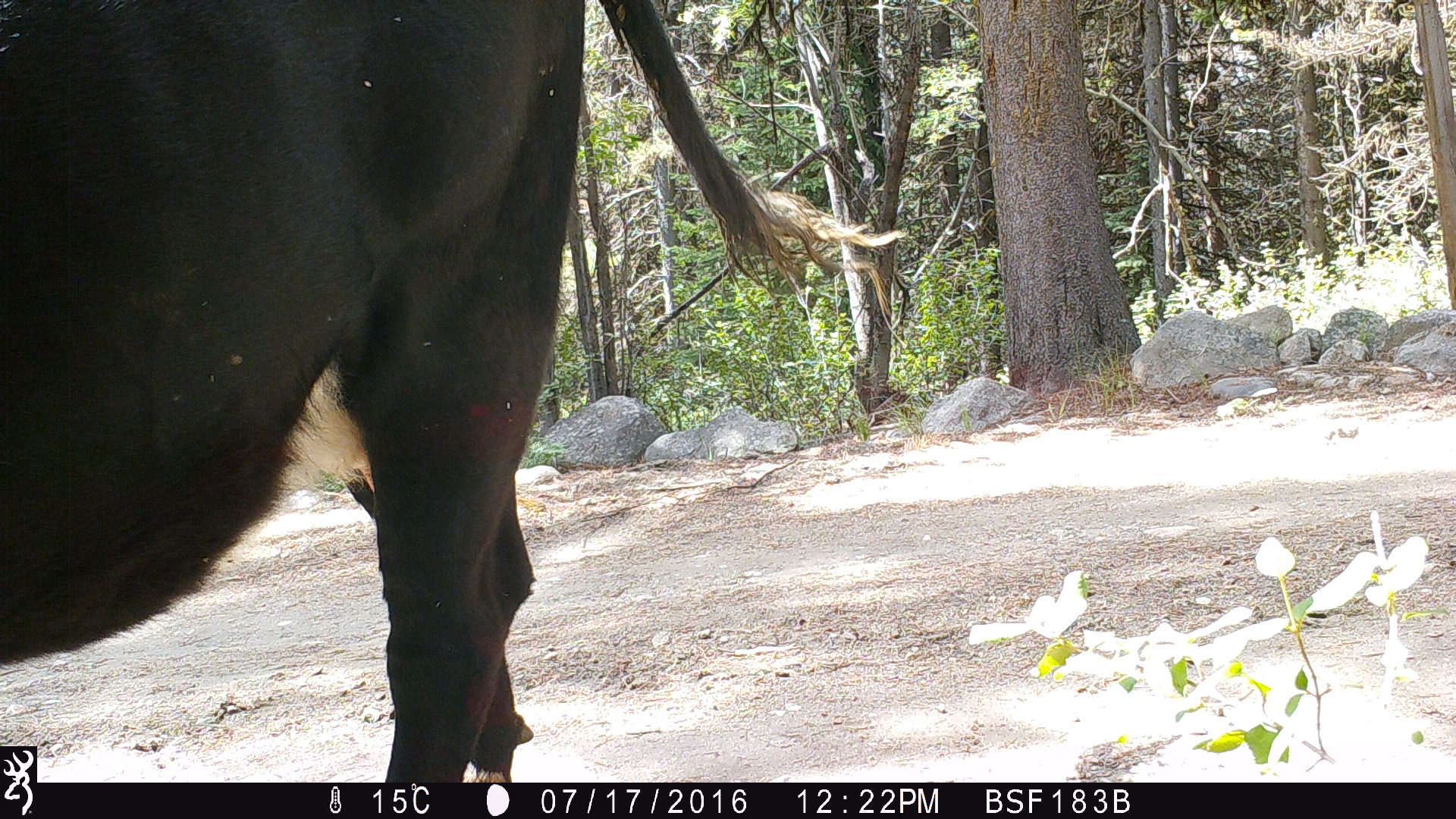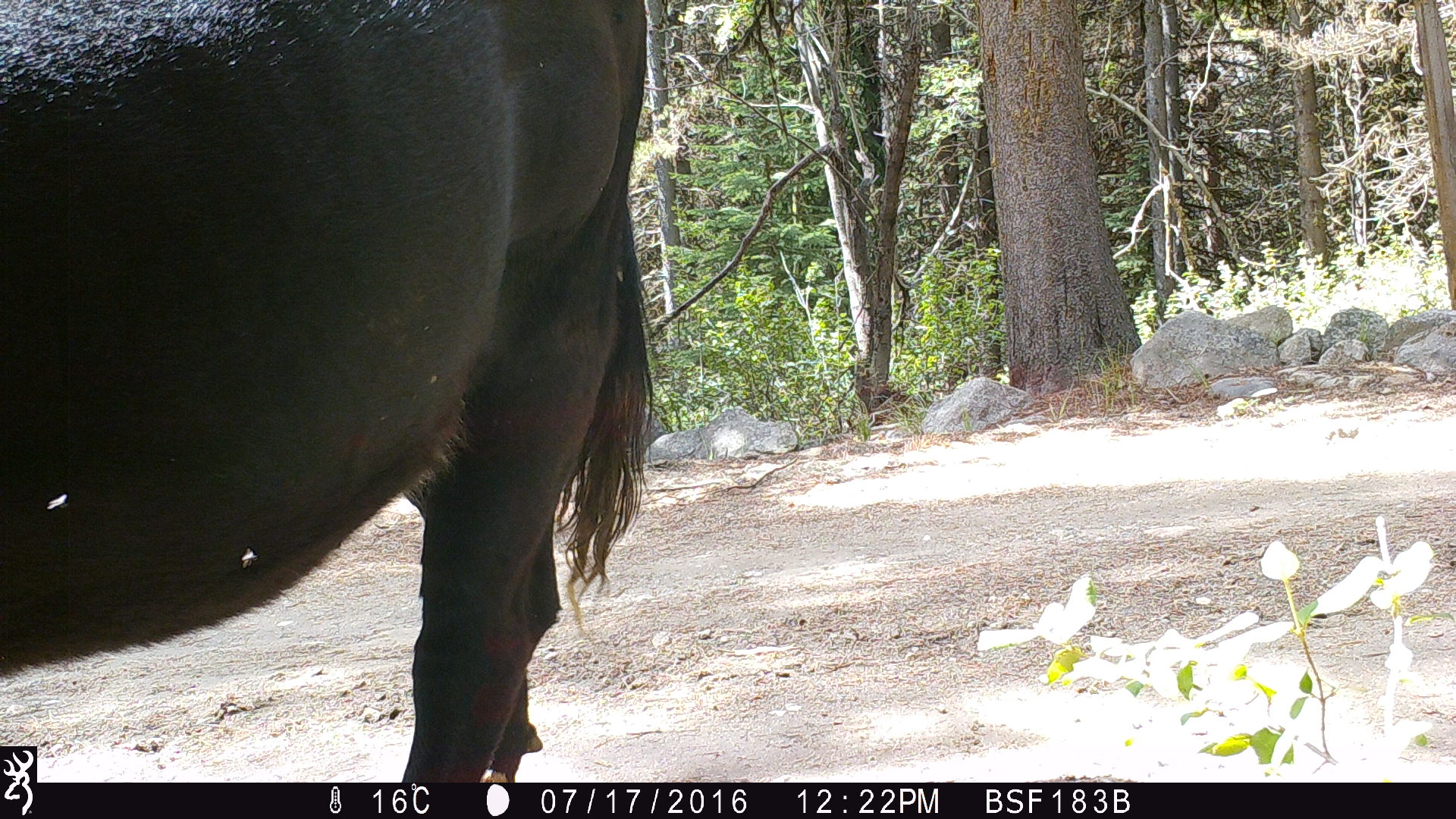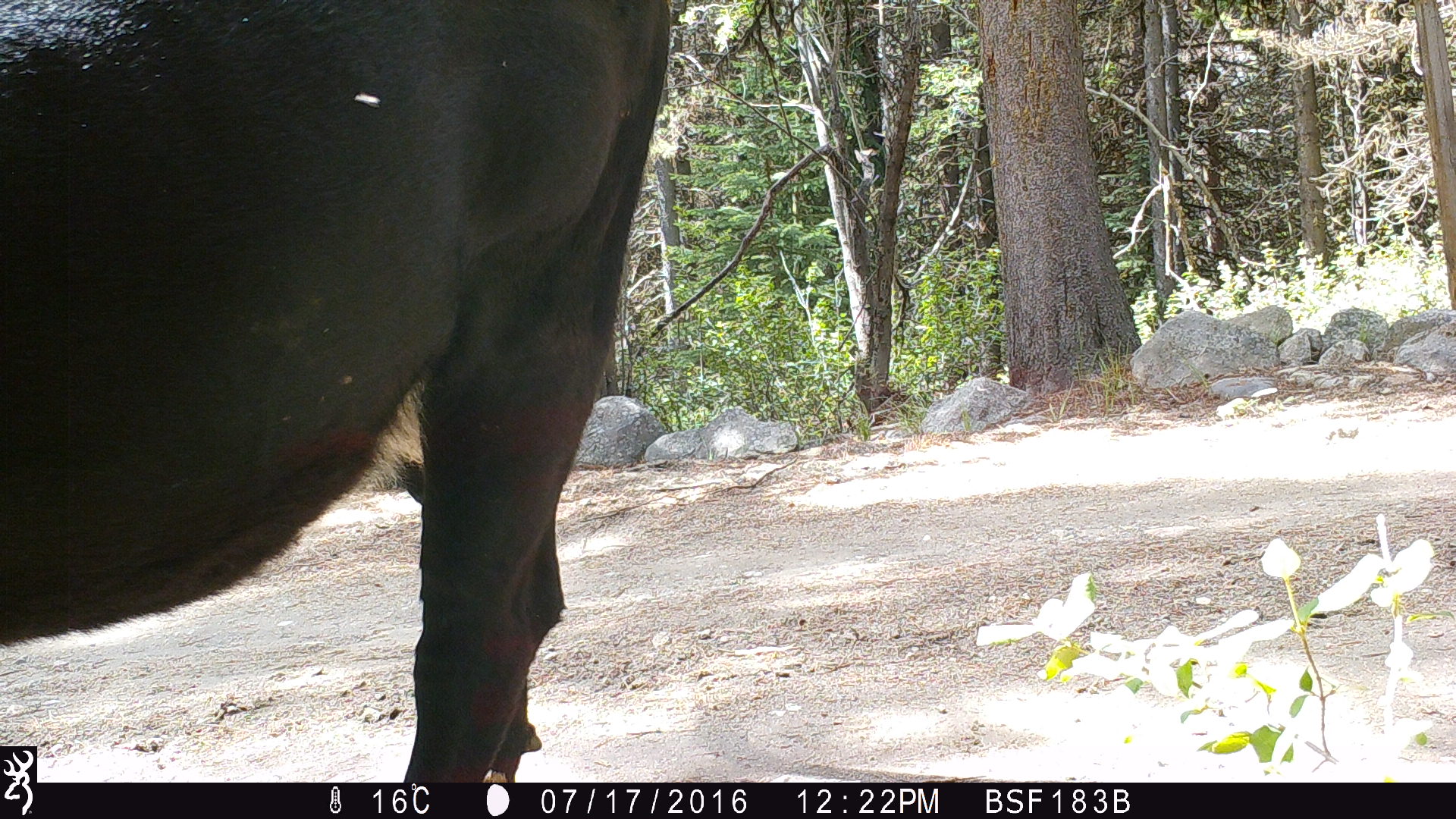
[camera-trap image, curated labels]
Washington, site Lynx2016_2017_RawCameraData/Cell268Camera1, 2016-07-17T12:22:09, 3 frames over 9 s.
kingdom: Animalia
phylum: Chordata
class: Mammalia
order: Artiodactyla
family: Bovidae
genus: Bos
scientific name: Bos taurus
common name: domestic cattle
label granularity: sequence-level